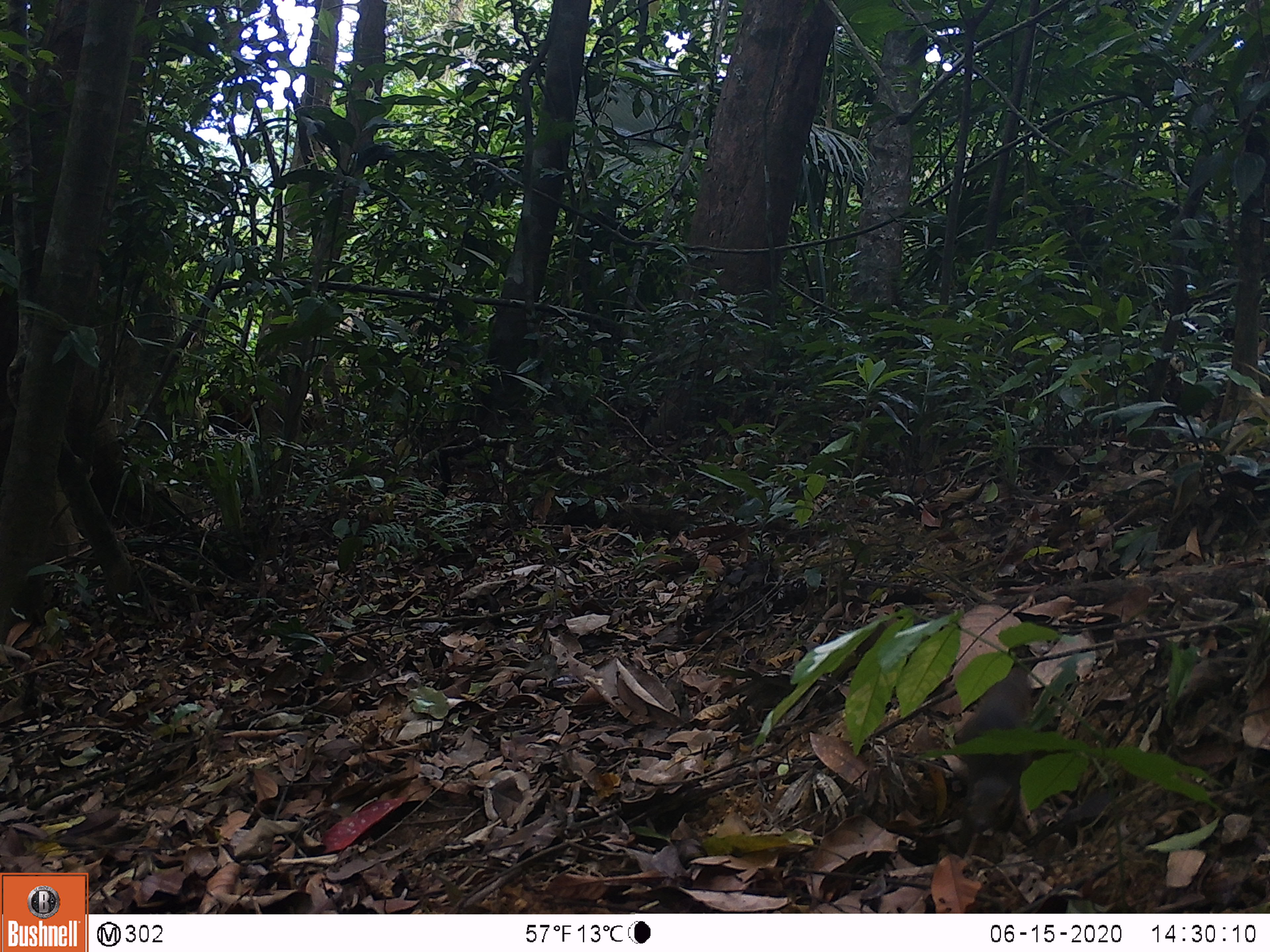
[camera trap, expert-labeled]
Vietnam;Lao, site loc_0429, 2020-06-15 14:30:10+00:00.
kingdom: Animalia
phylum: Chordata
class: Aves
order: Galliformes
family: Phasianidae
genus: Lophura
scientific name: Lophura nycthemera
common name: silver pheasant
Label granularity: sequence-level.